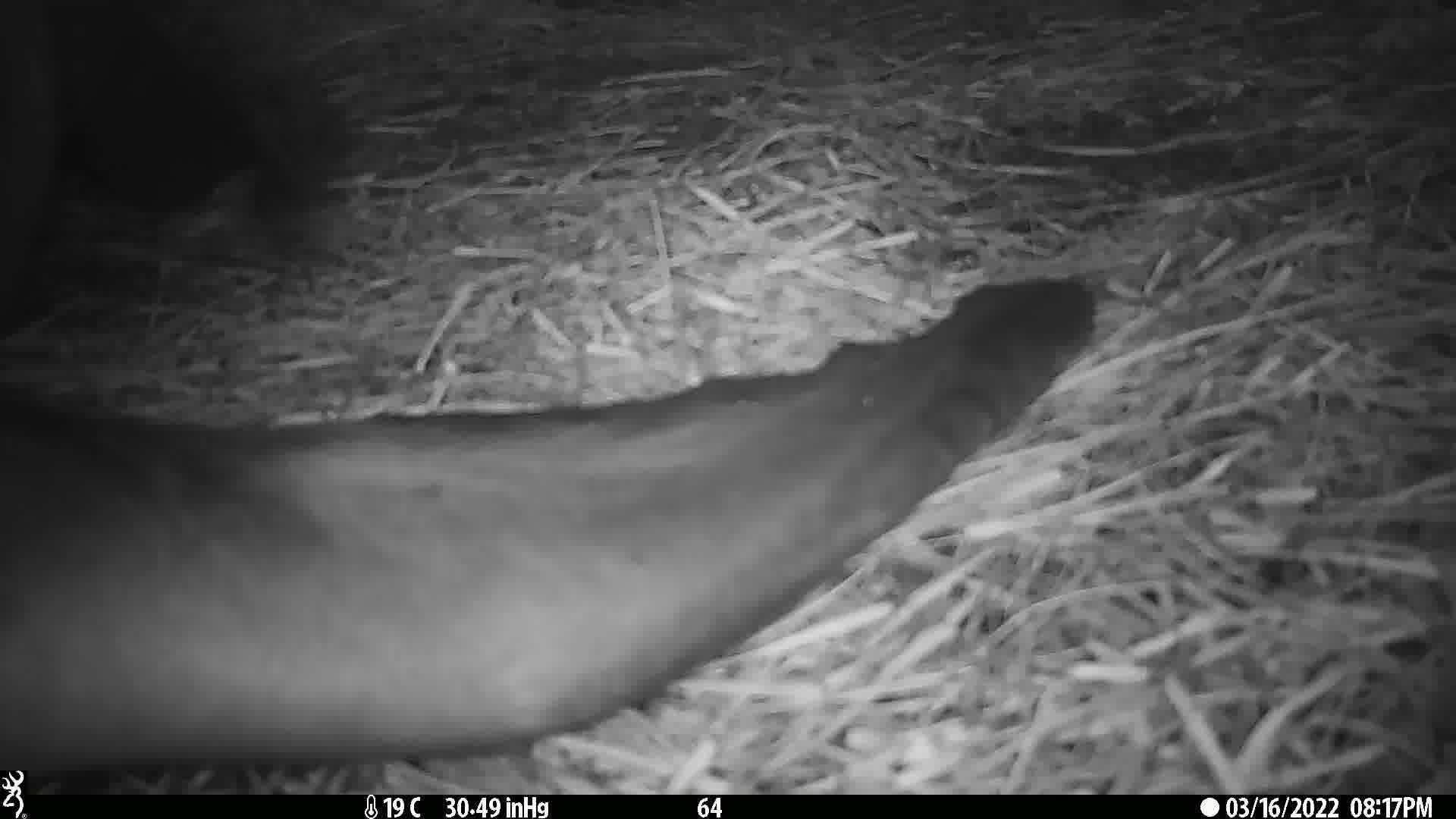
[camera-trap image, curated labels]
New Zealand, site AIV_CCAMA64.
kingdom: Animalia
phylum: Chordata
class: Mammalia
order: Carnivora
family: Otariidae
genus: Phocarctos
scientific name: Phocarctos hookeri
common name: new zealand sea lion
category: sealion